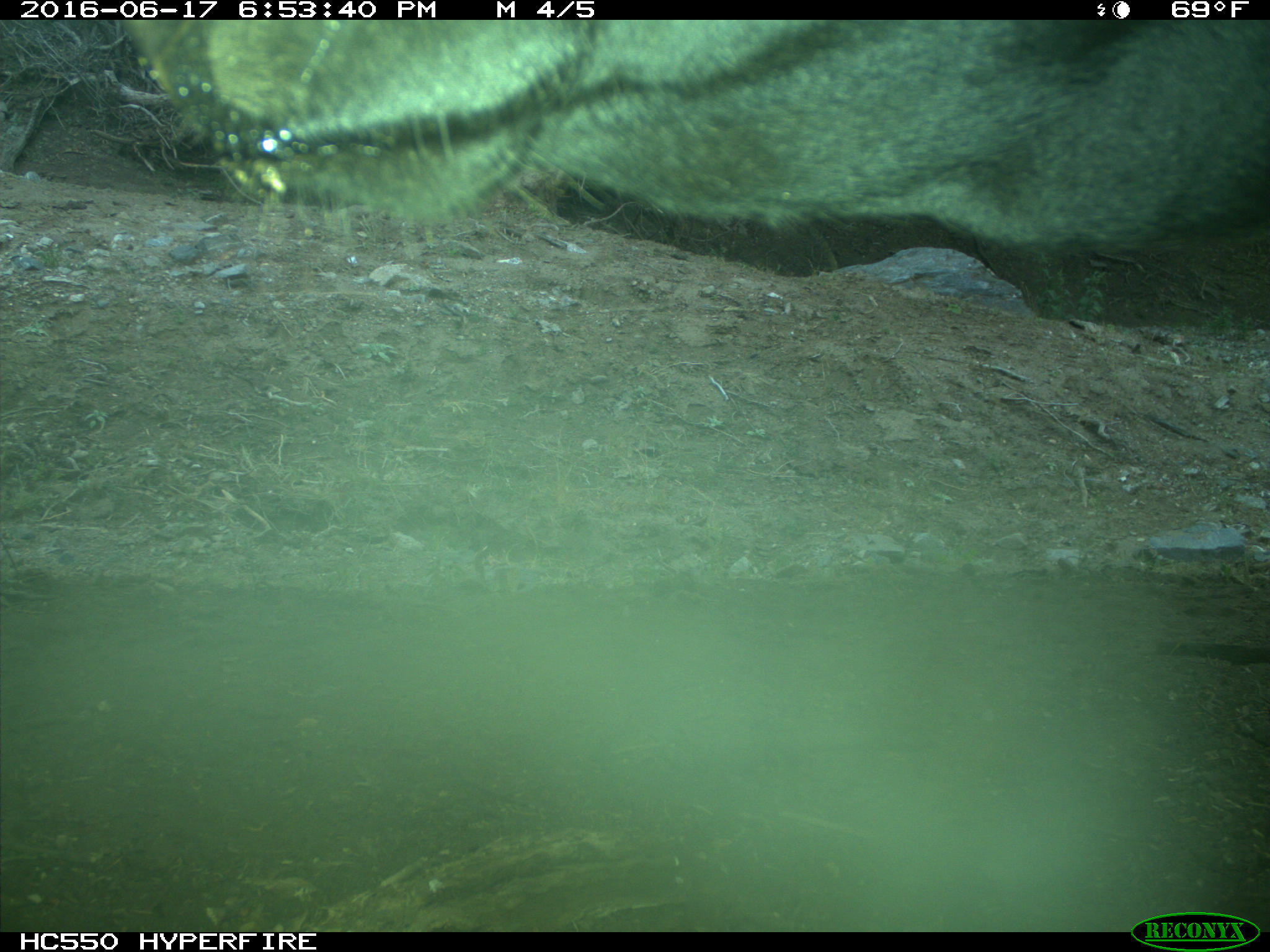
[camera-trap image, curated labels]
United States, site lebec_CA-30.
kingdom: Animalia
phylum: Chordata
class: Mammalia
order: Artiodactyla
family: Bovidae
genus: Bos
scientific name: Bos taurus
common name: domestic cow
Bos taurus (domestic cow).